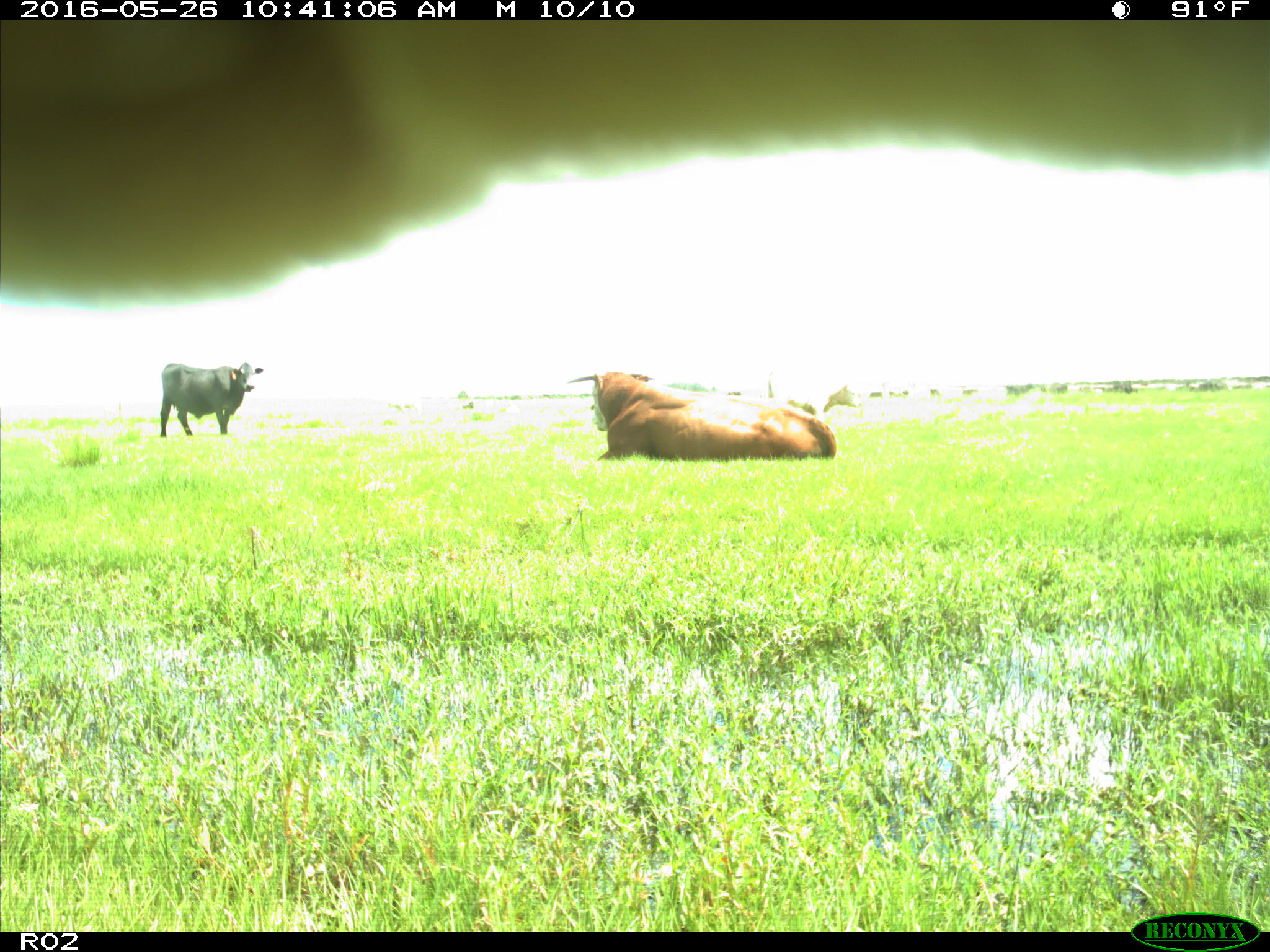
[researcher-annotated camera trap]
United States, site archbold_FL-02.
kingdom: Animalia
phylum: Chordata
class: Mammalia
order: Artiodactyla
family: Bovidae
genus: Bos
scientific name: Bos taurus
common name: domestic cow